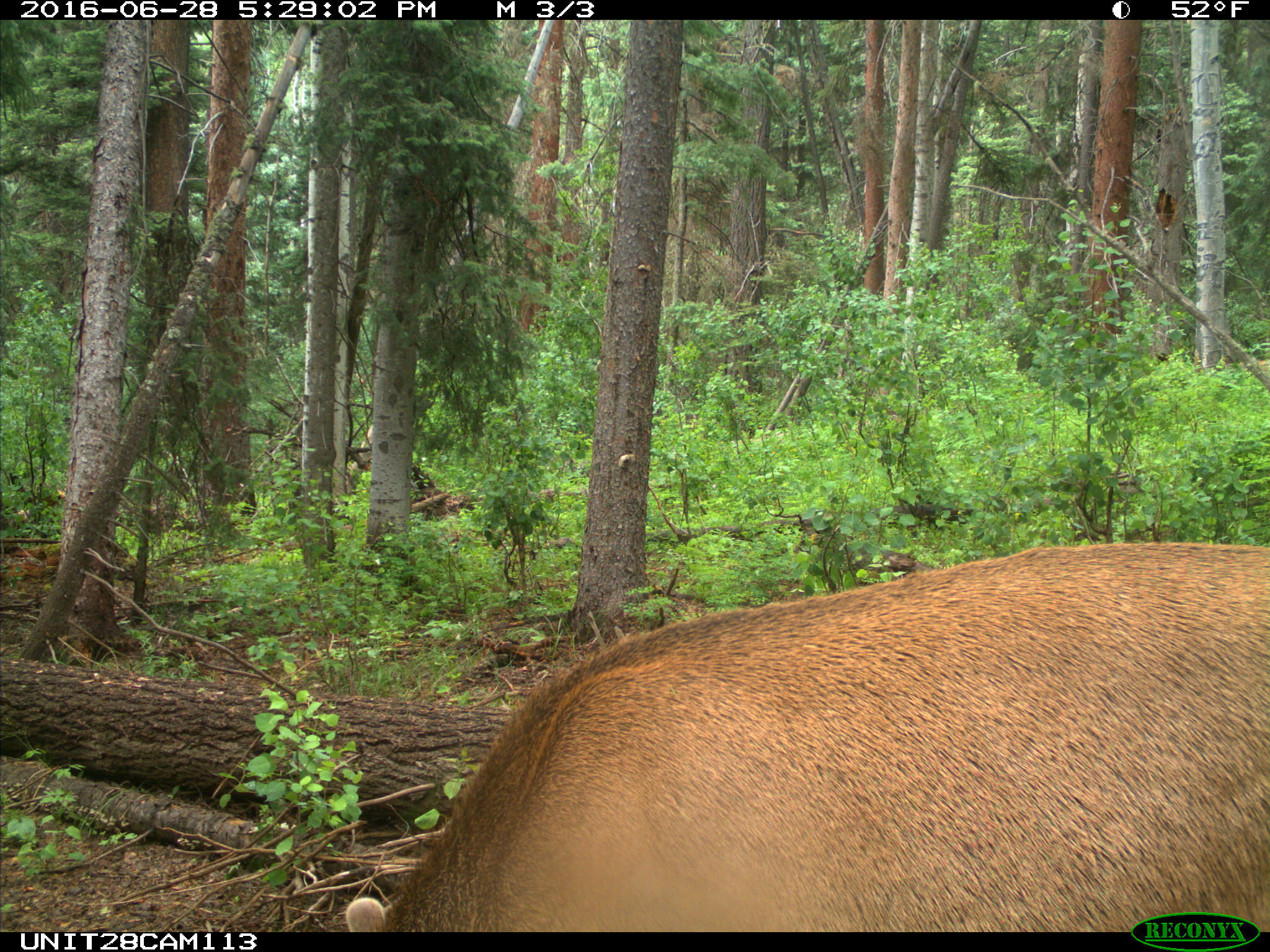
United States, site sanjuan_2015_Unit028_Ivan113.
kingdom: Animalia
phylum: Chordata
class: Mammalia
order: Artiodactyla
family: Cervidae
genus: Cervus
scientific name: Cervus elaphus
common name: red deer